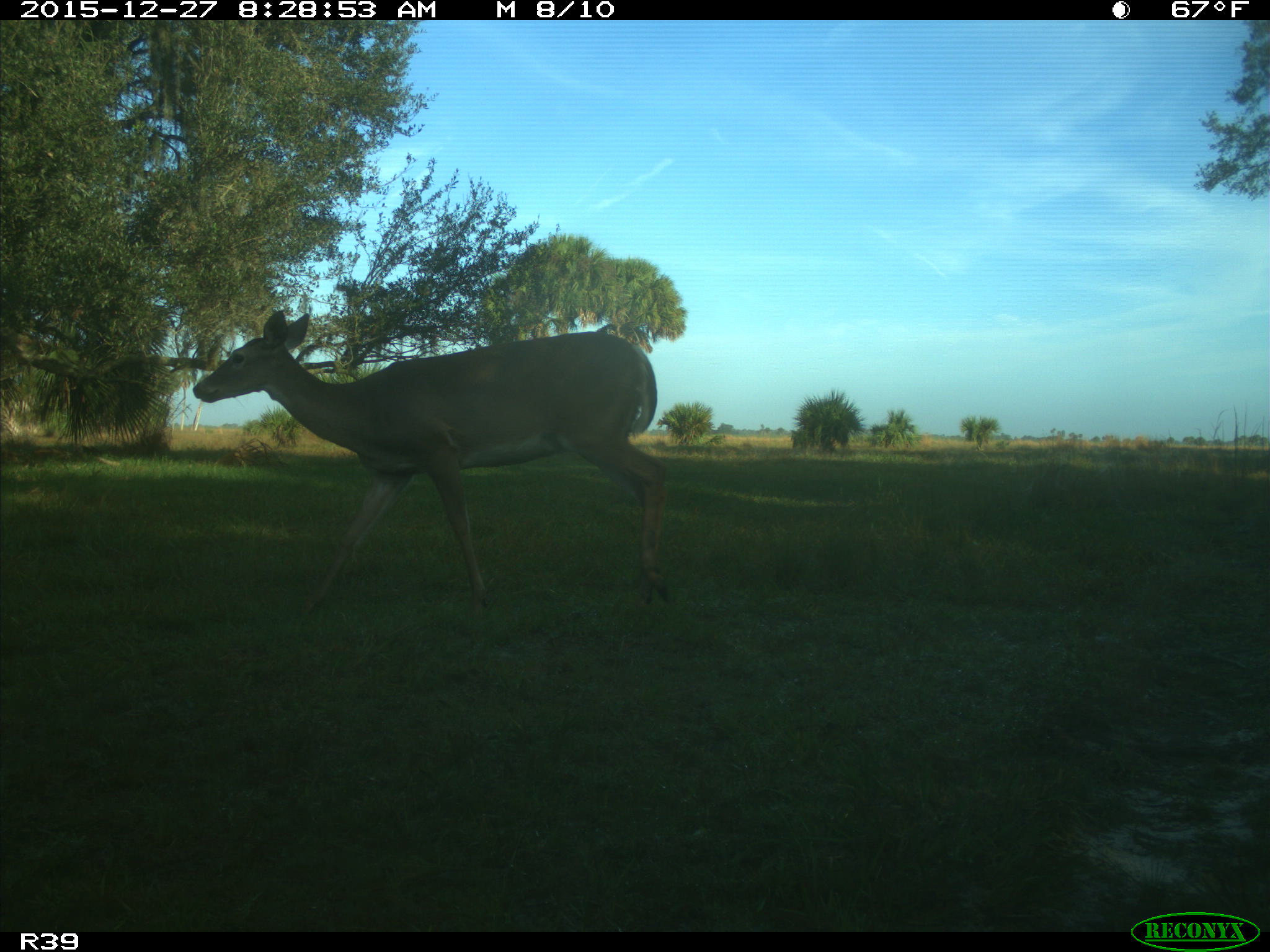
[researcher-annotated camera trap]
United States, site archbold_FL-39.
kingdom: Animalia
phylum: Chordata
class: Mammalia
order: Artiodactyla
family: Cervidae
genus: Odocoileus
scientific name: Odocoileus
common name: deer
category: unidentified deer